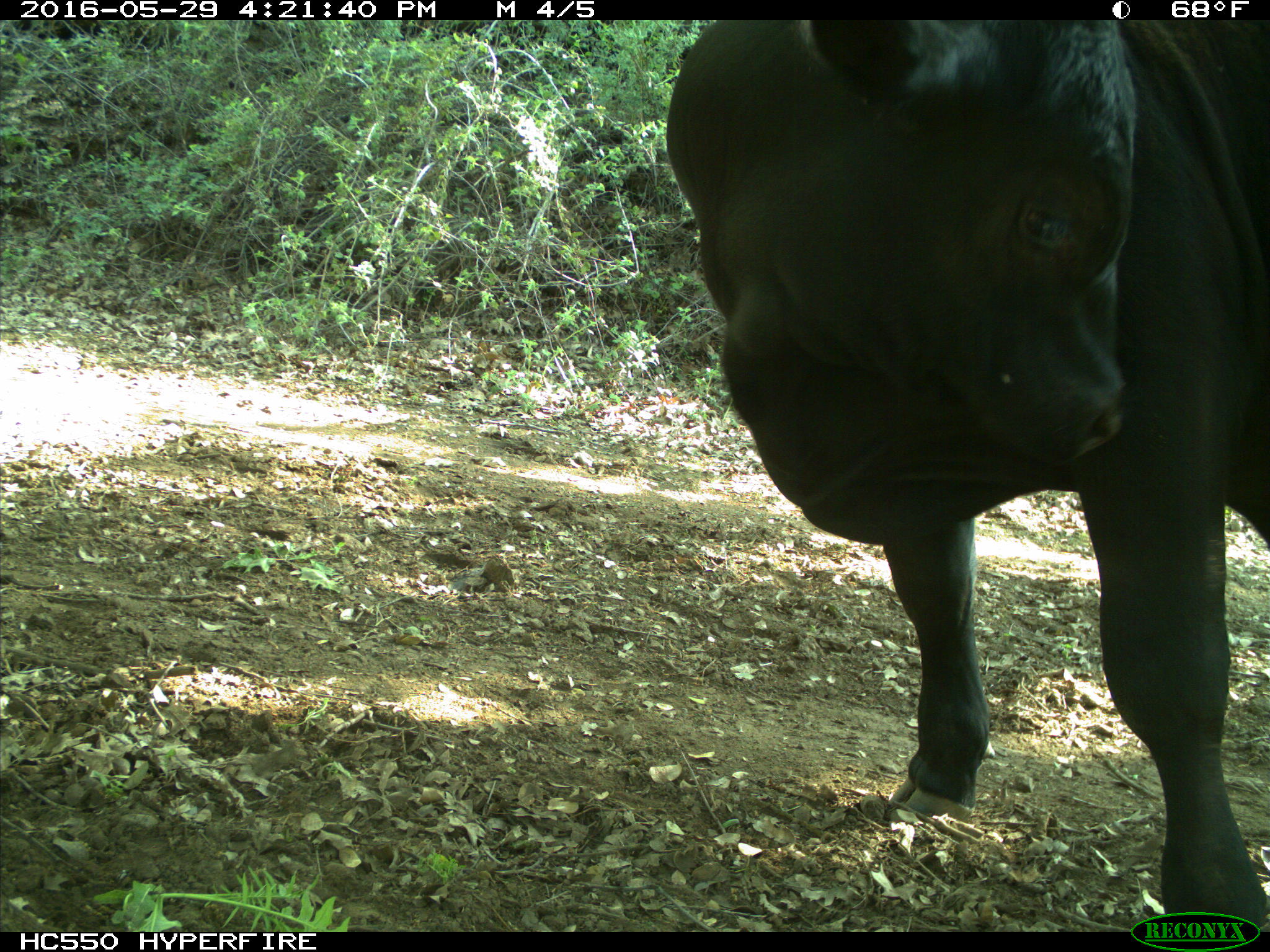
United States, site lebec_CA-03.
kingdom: Animalia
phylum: Chordata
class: Mammalia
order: Artiodactyla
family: Bovidae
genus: Bos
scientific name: Bos taurus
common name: domestic cow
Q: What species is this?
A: Bos taurus (domestic cow).